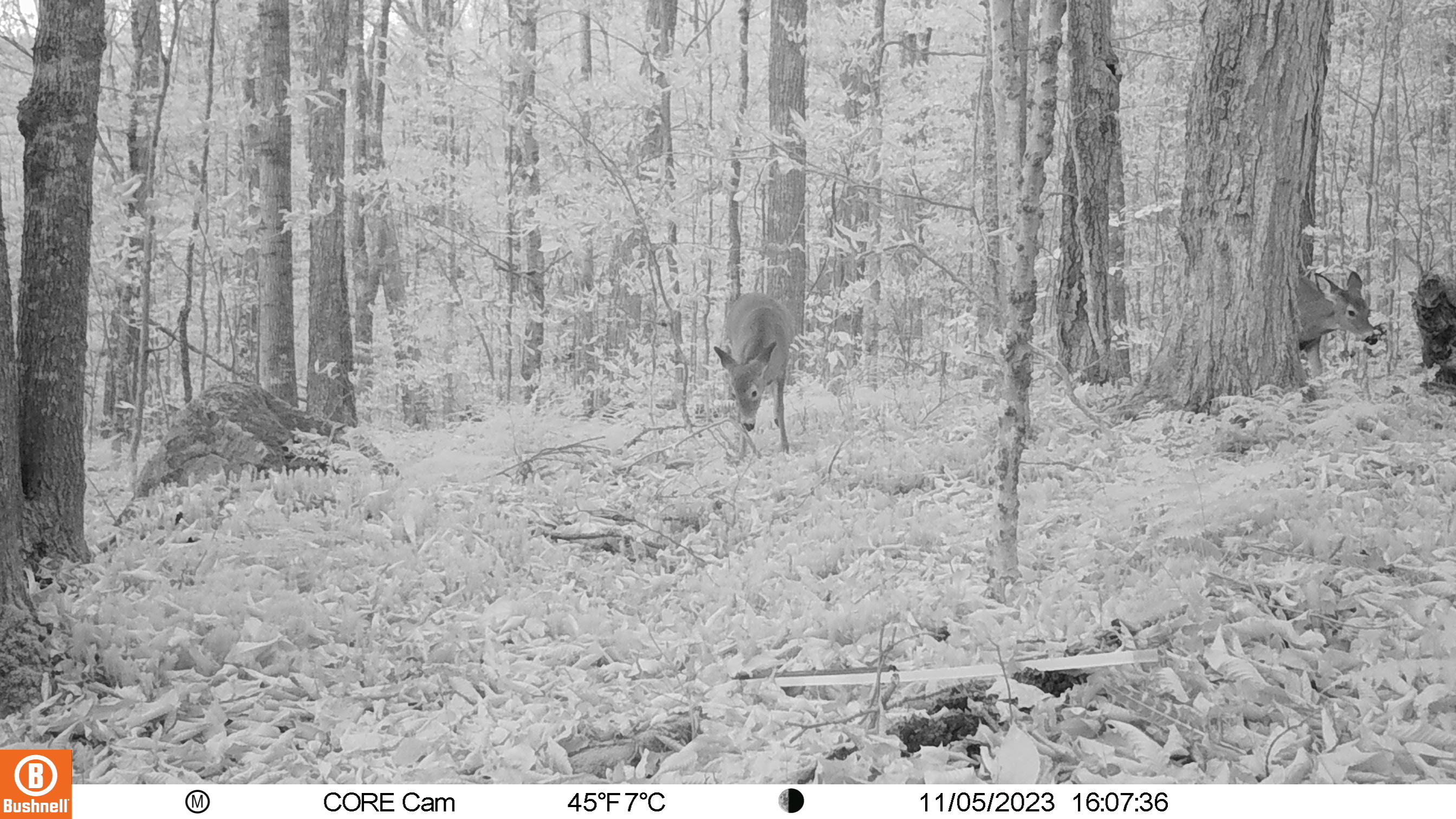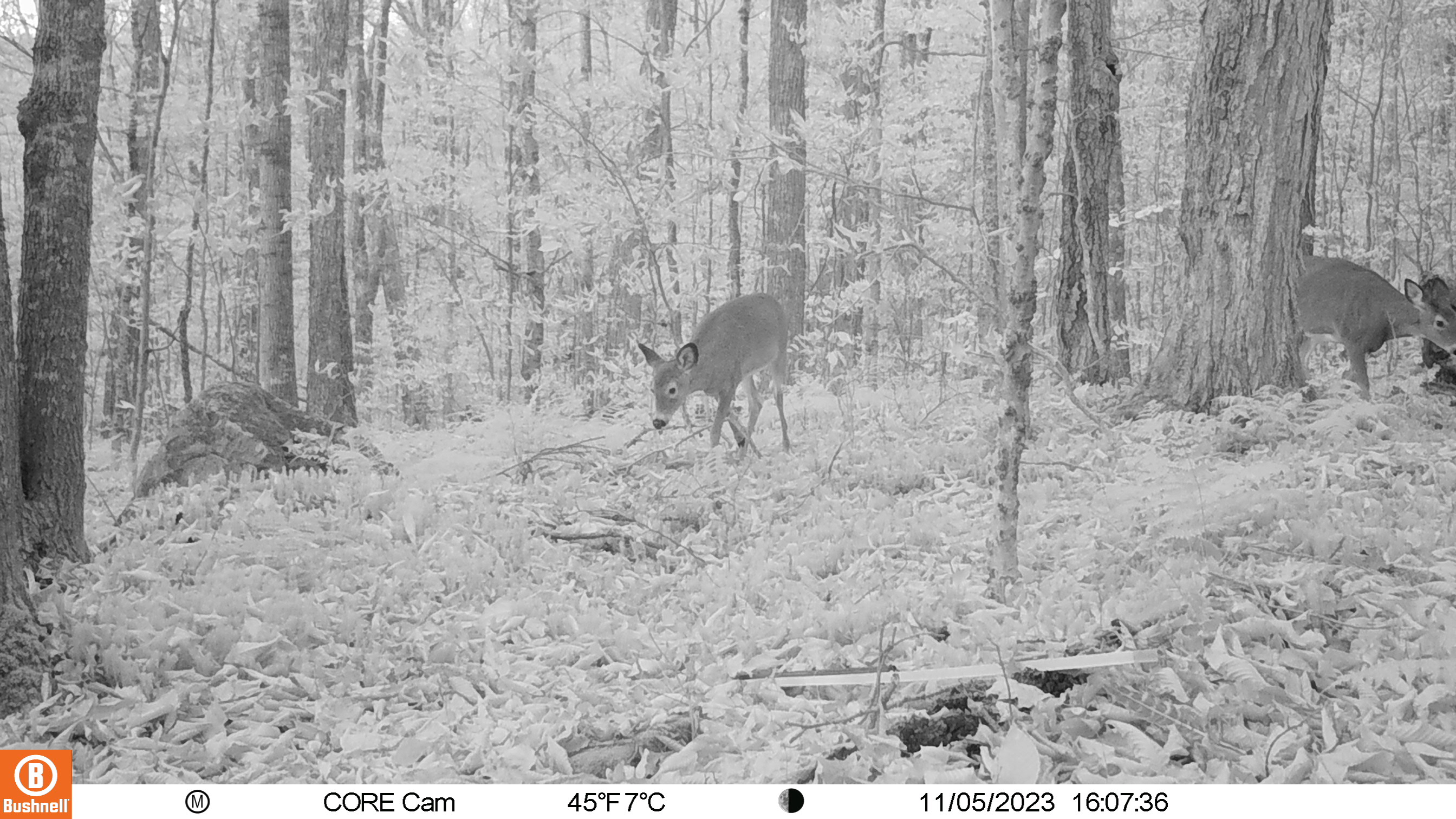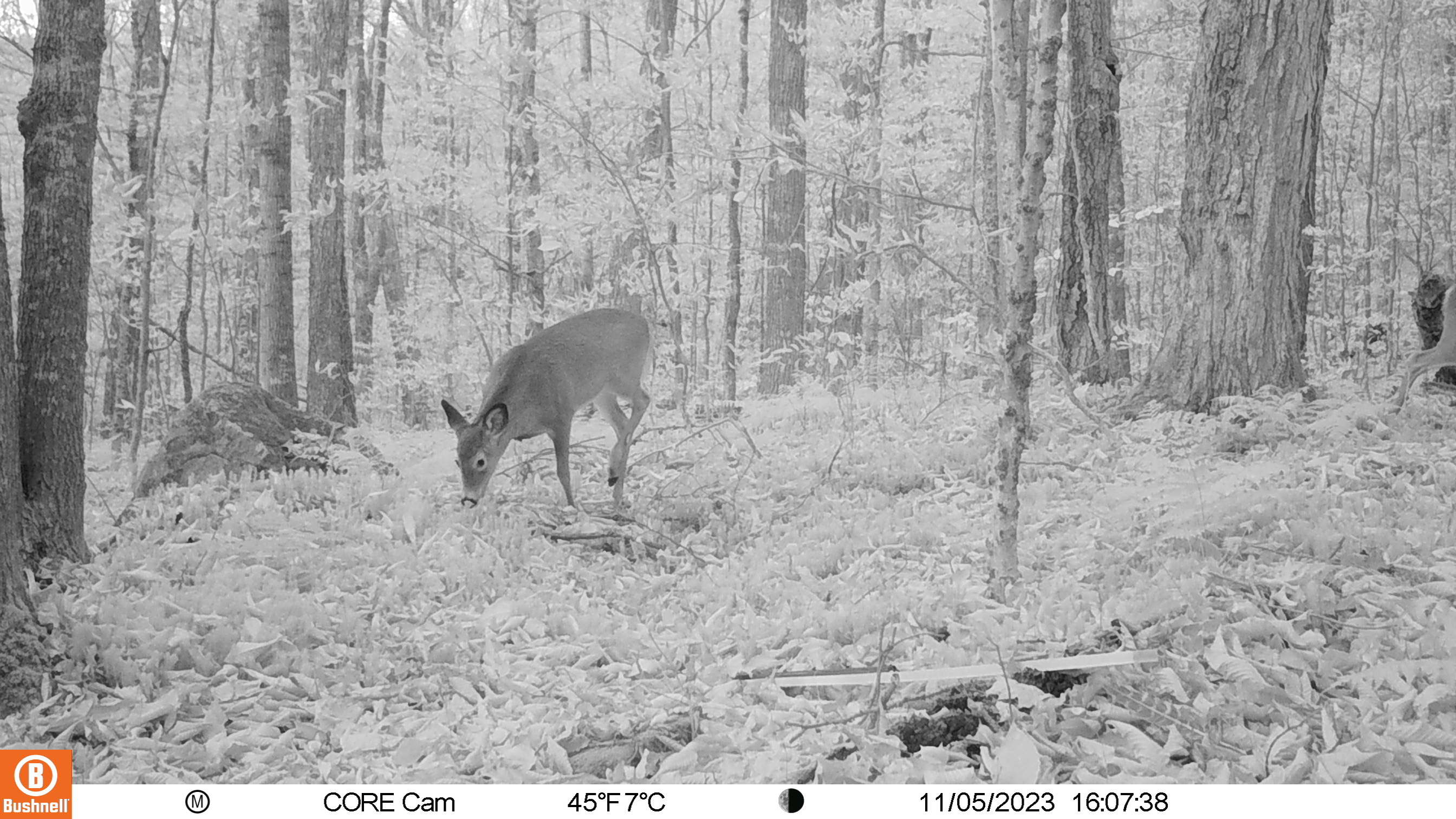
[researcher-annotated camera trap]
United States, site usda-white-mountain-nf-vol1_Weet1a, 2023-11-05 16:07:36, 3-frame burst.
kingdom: Animalia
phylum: Chordata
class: Mammalia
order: Artiodactyla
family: Cervidae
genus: Odocoileus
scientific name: Odocoileus virginianus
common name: white-tailed deer